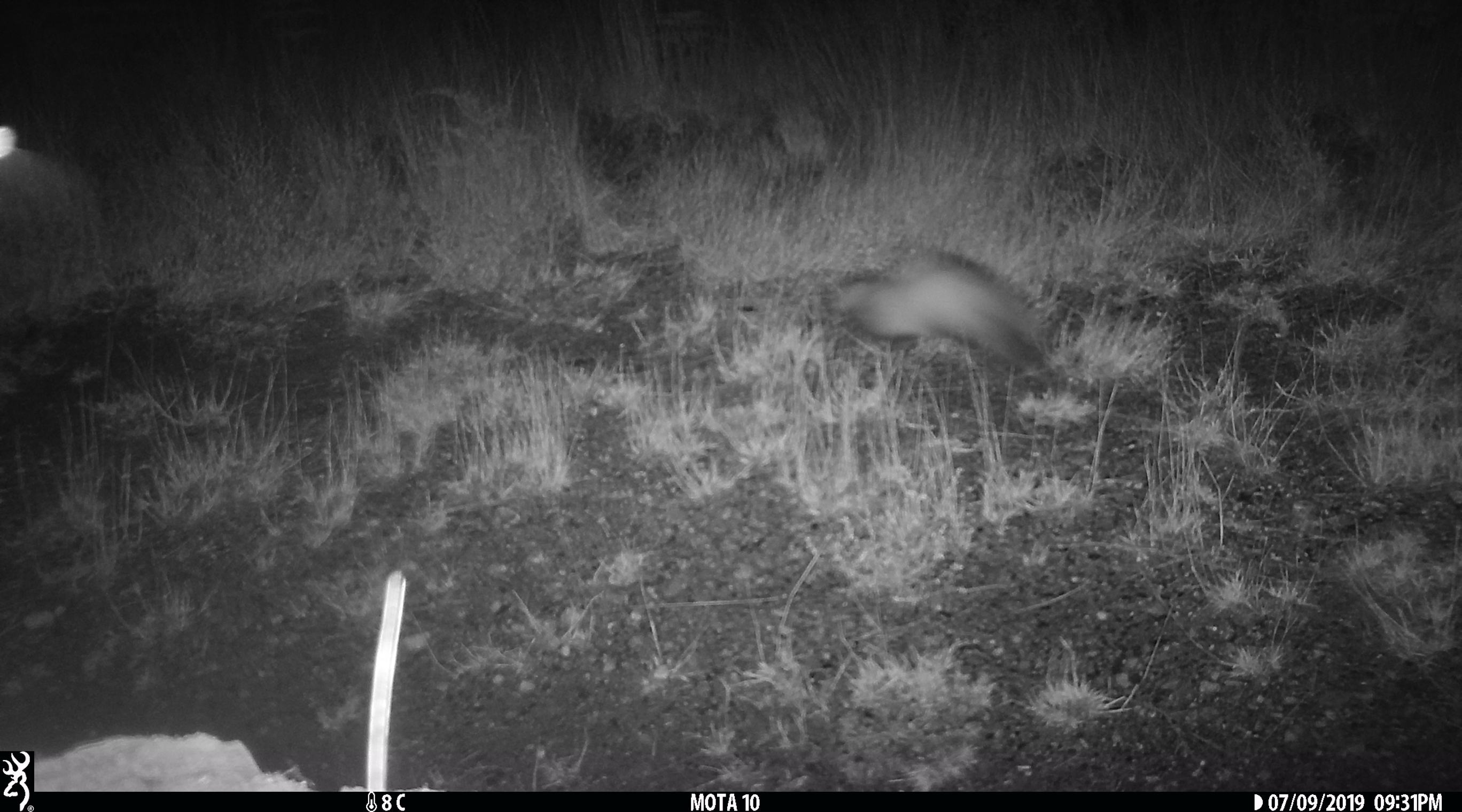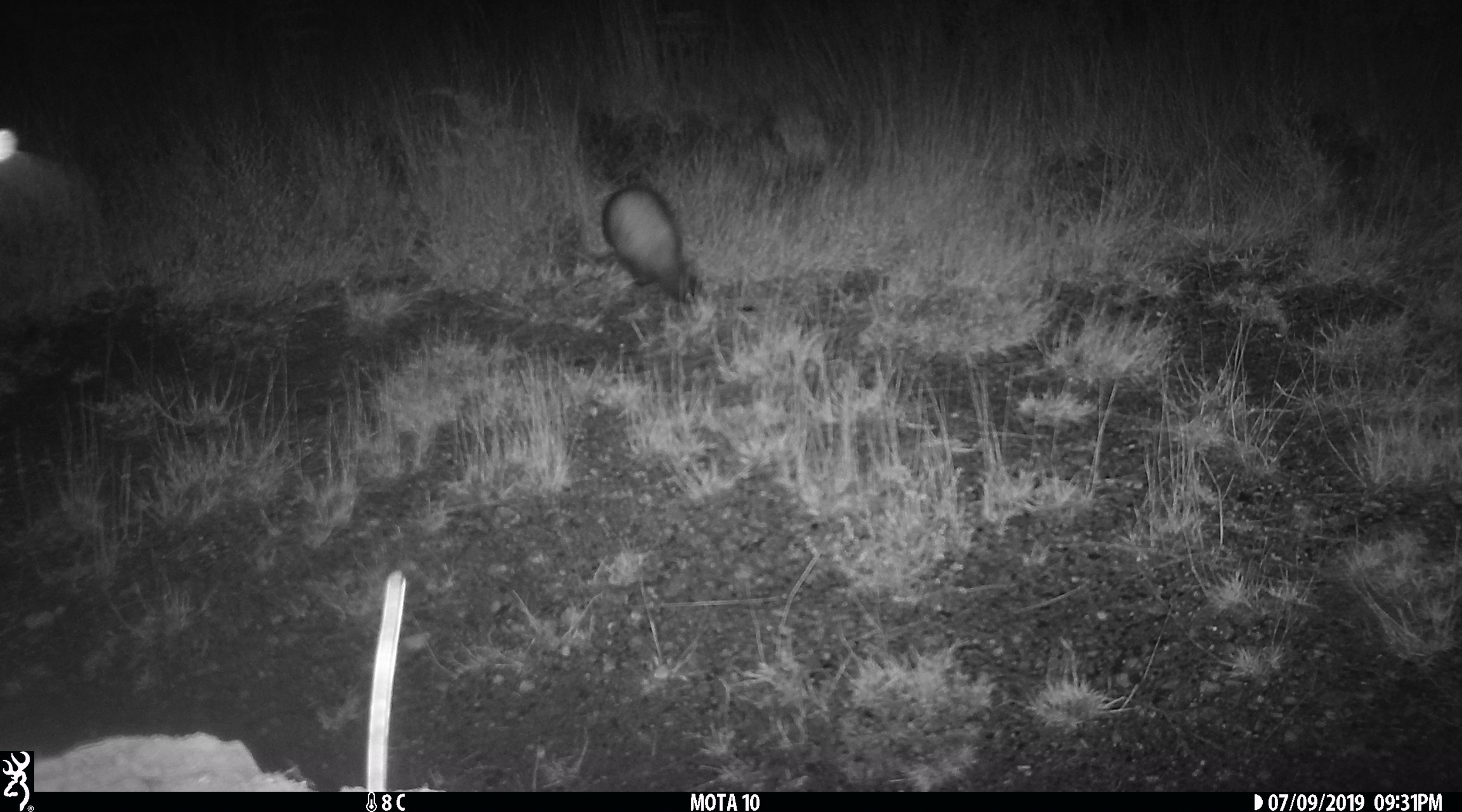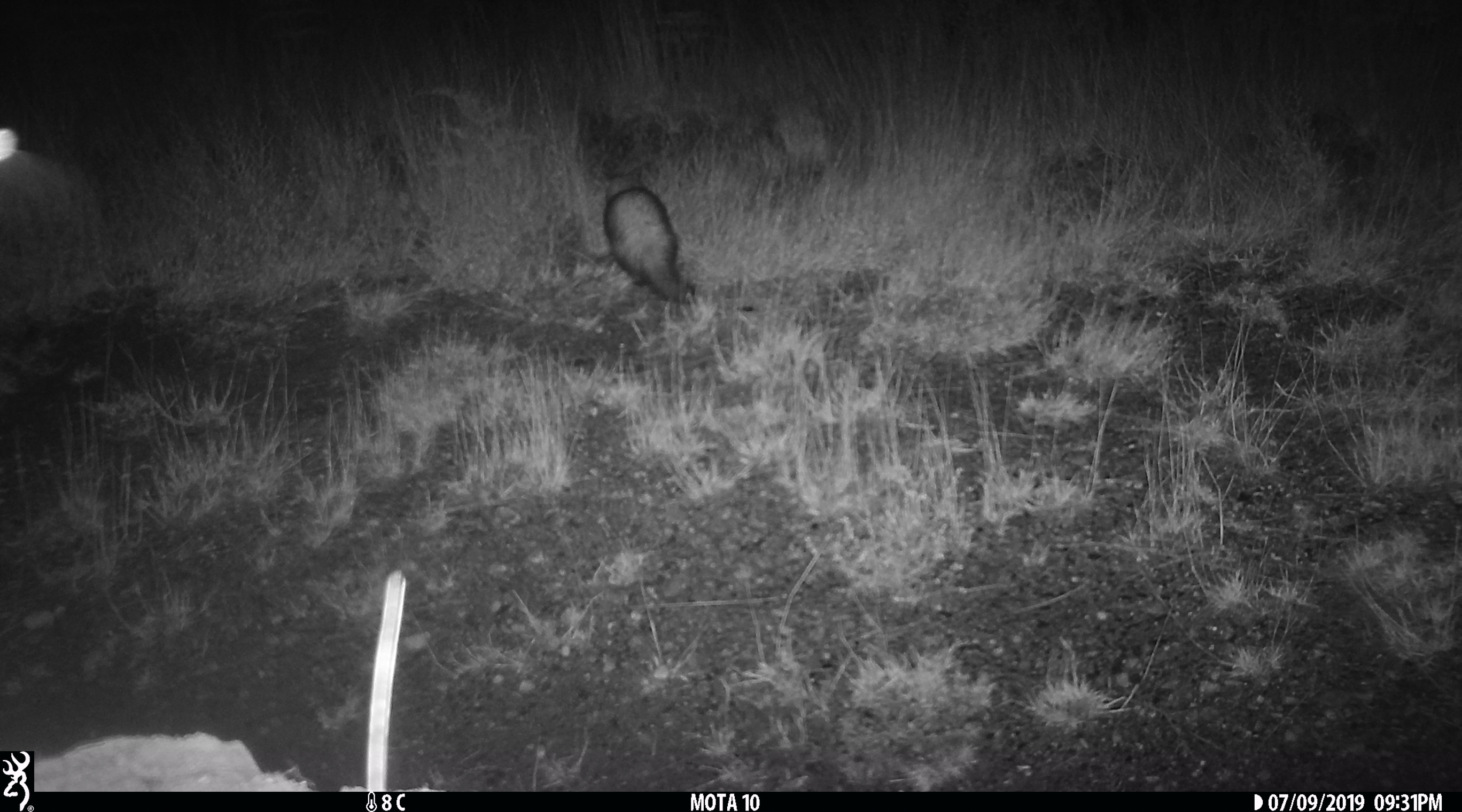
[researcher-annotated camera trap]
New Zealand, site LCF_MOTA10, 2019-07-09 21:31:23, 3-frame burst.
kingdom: Animalia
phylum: Chordata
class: Mammalia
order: Carnivora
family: Mustelidae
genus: Mustela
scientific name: Mustela furo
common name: ferret